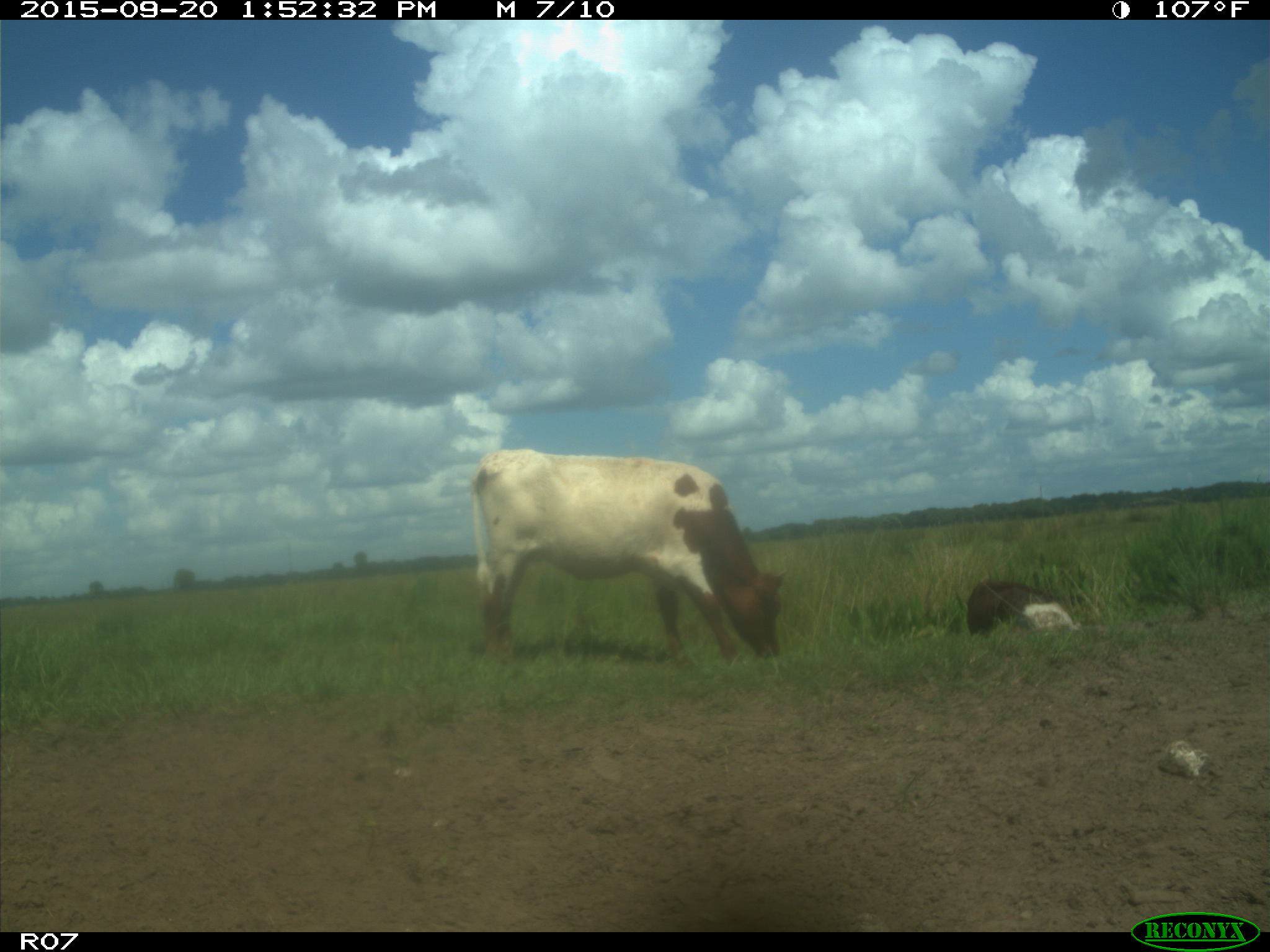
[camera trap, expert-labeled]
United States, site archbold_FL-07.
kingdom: Animalia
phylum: Chordata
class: Mammalia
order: Artiodactyla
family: Bovidae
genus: Bos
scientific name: Bos taurus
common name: domestic cow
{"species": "Bos taurus (domestic cow)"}